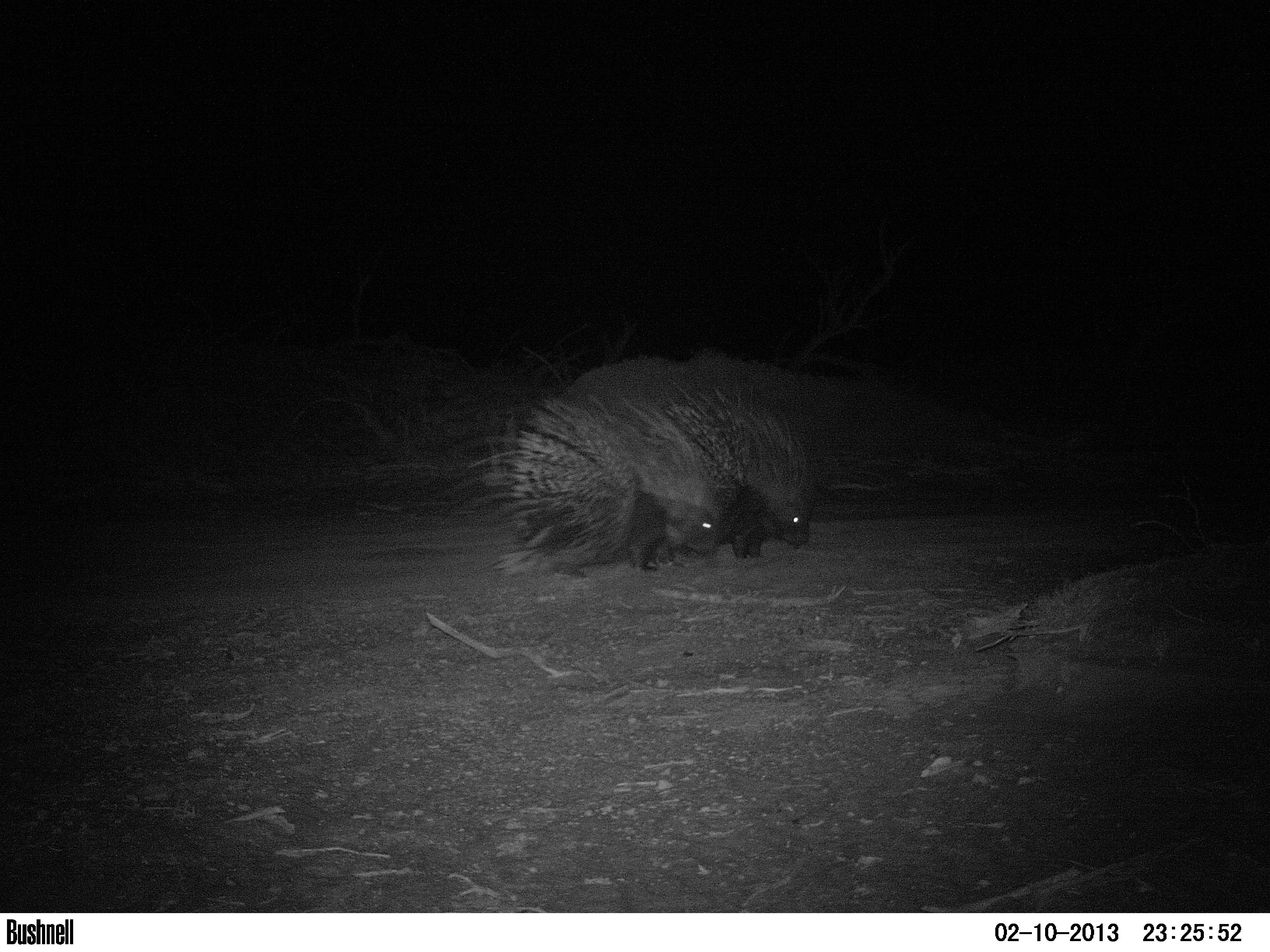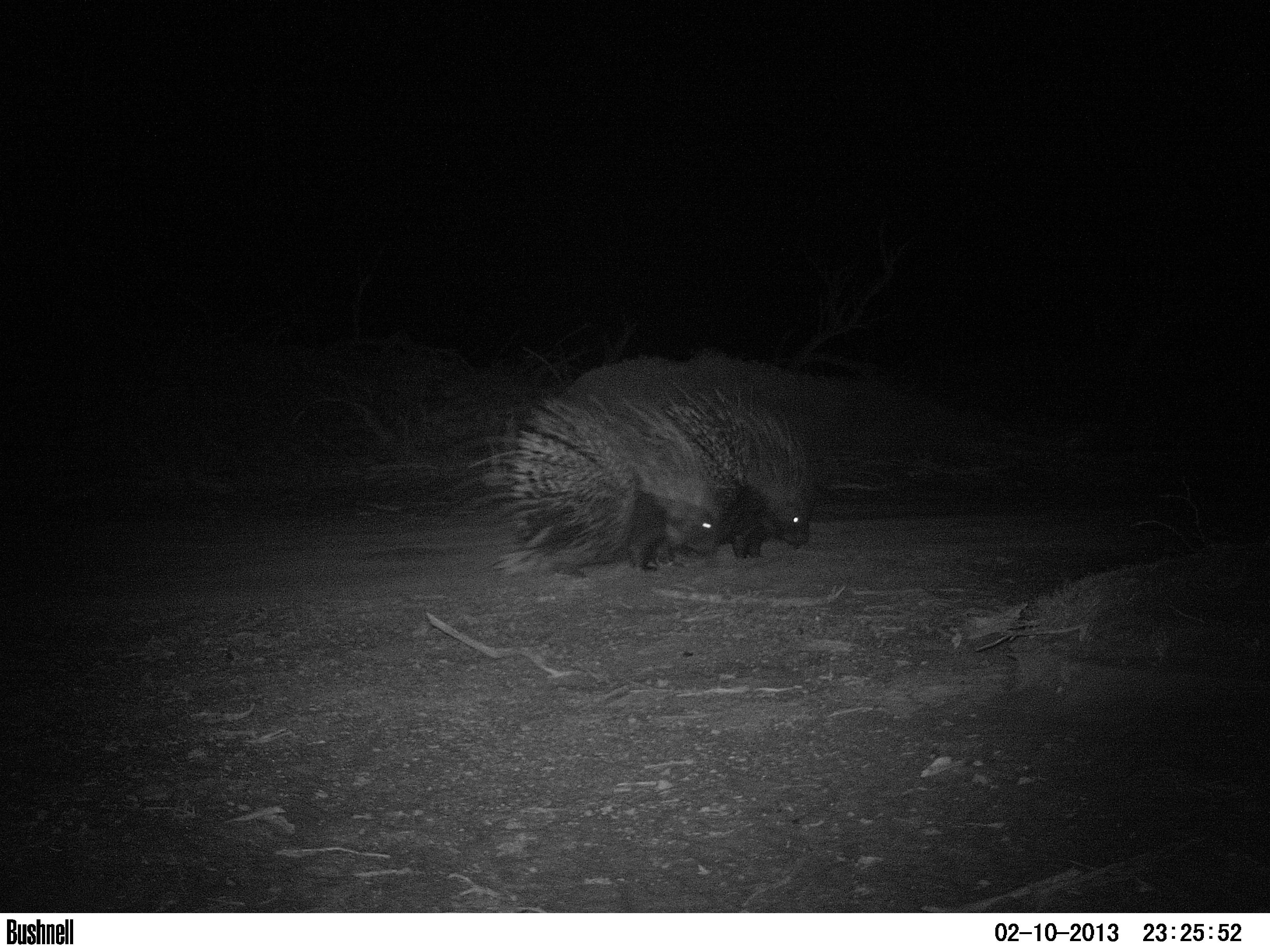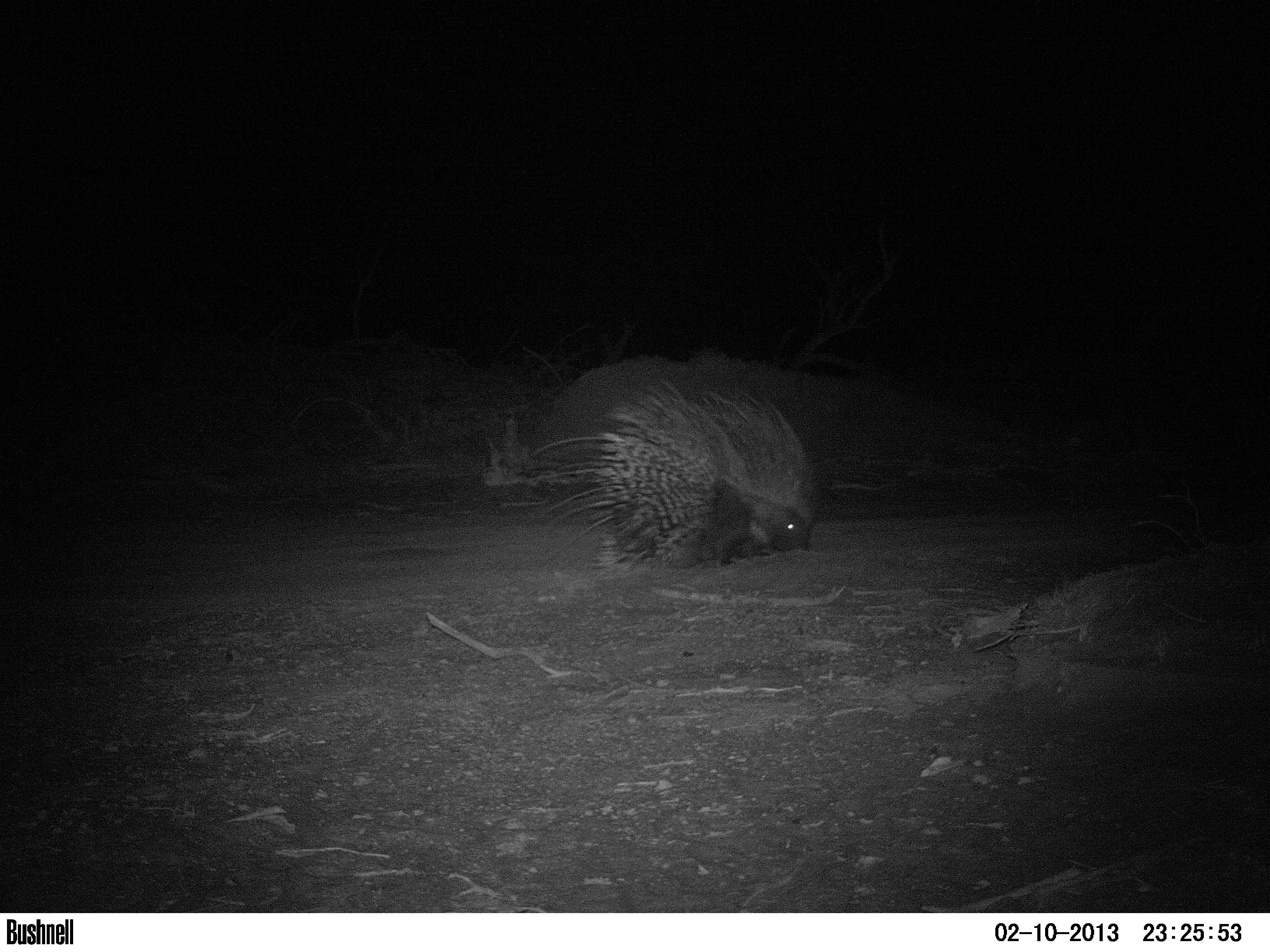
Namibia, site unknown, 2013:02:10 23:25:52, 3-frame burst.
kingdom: Animalia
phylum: Chordata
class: Mammalia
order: Rodentia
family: Hystricidae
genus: Hystrix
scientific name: Hystrix africaeaustralis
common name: cape porcupine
Hystrix africaeaustralis (cape porcupine).